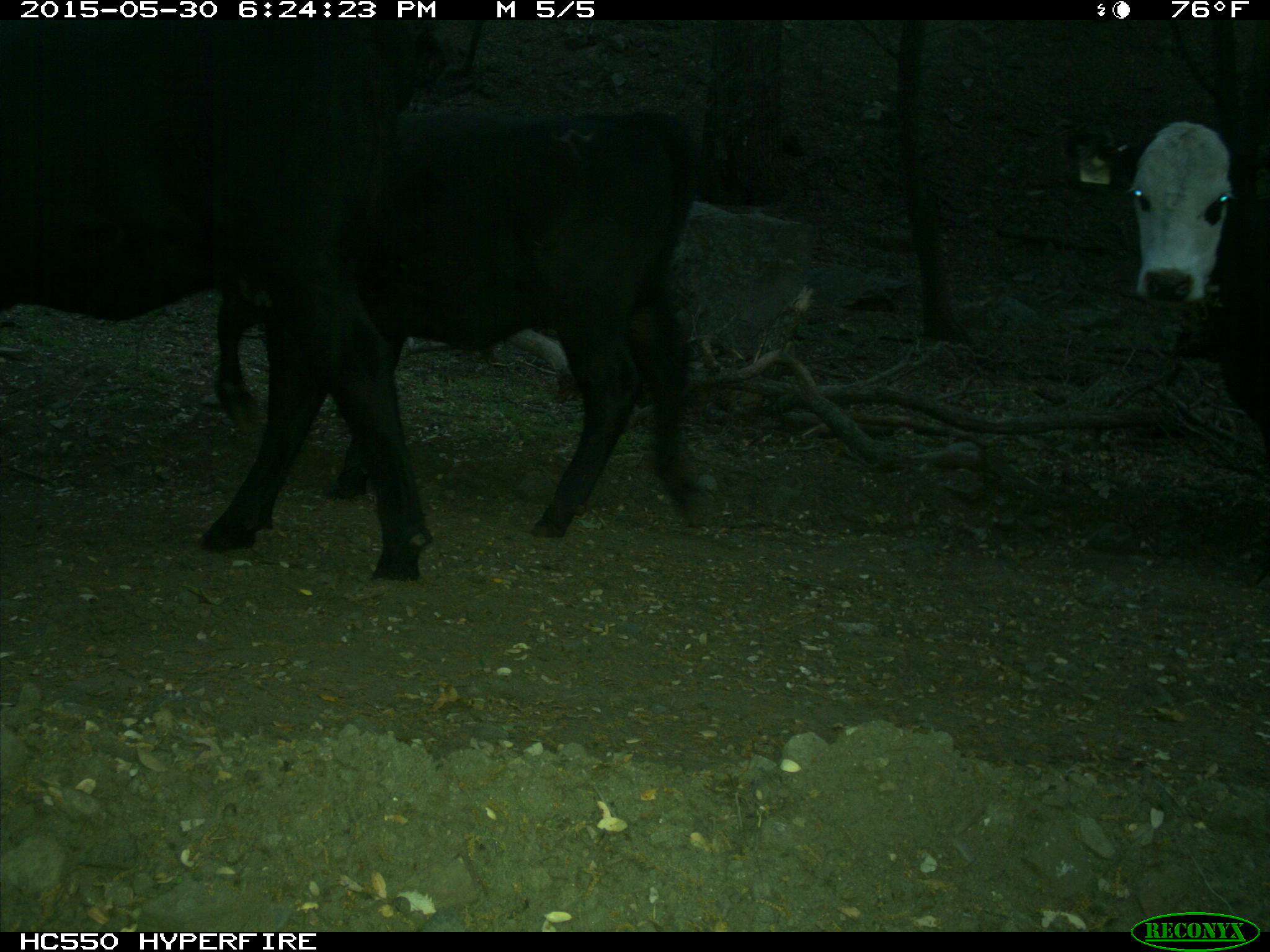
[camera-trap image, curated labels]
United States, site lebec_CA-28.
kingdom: Animalia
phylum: Chordata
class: Mammalia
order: Artiodactyla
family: Bovidae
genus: Bos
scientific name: Bos taurus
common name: domestic cow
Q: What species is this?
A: Bos taurus (domestic cow).